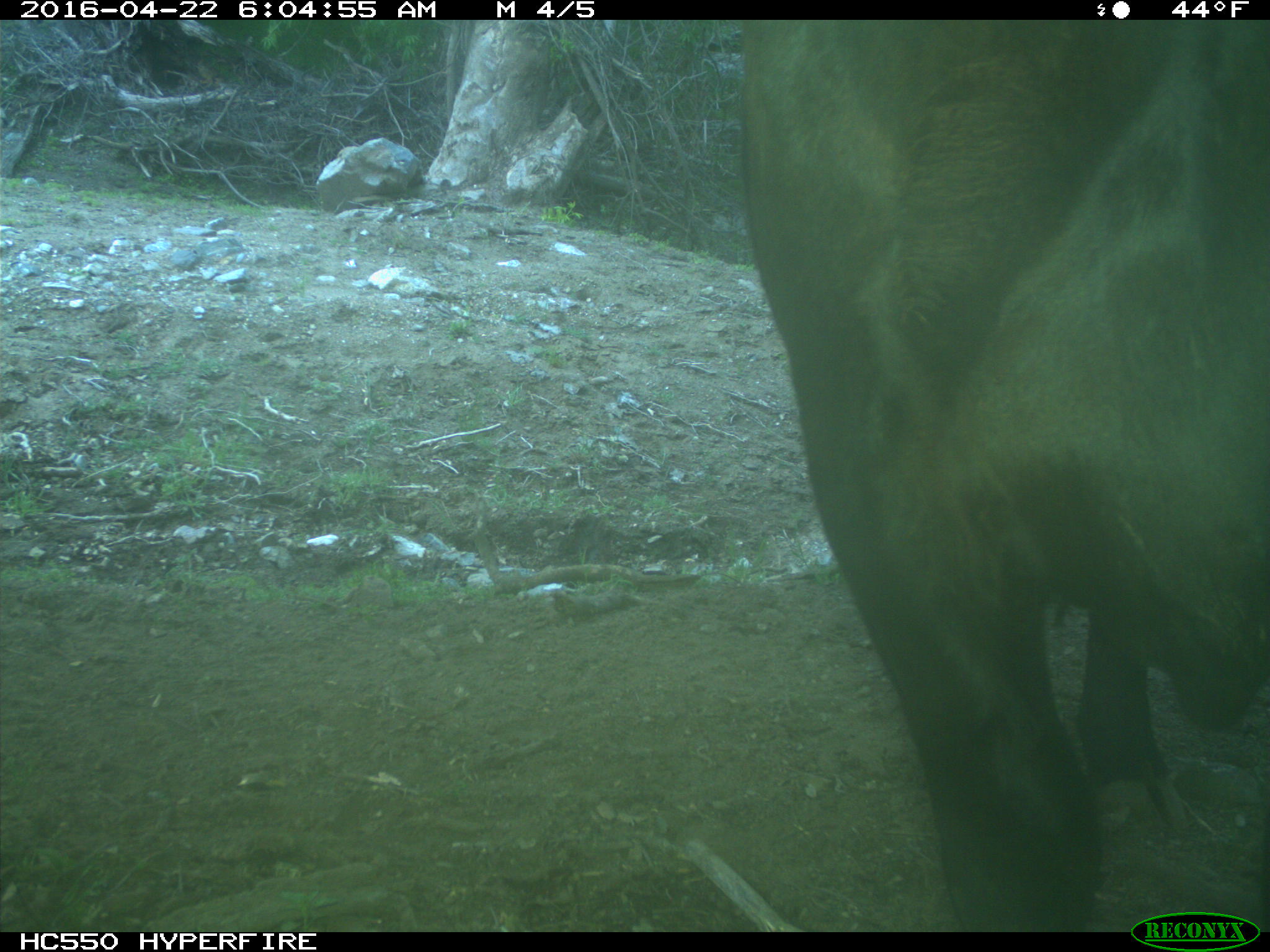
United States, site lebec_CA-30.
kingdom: Animalia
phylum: Chordata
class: Mammalia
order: Artiodactyla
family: Bovidae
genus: Bos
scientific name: Bos taurus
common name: domestic cow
Bos taurus (domestic cow).